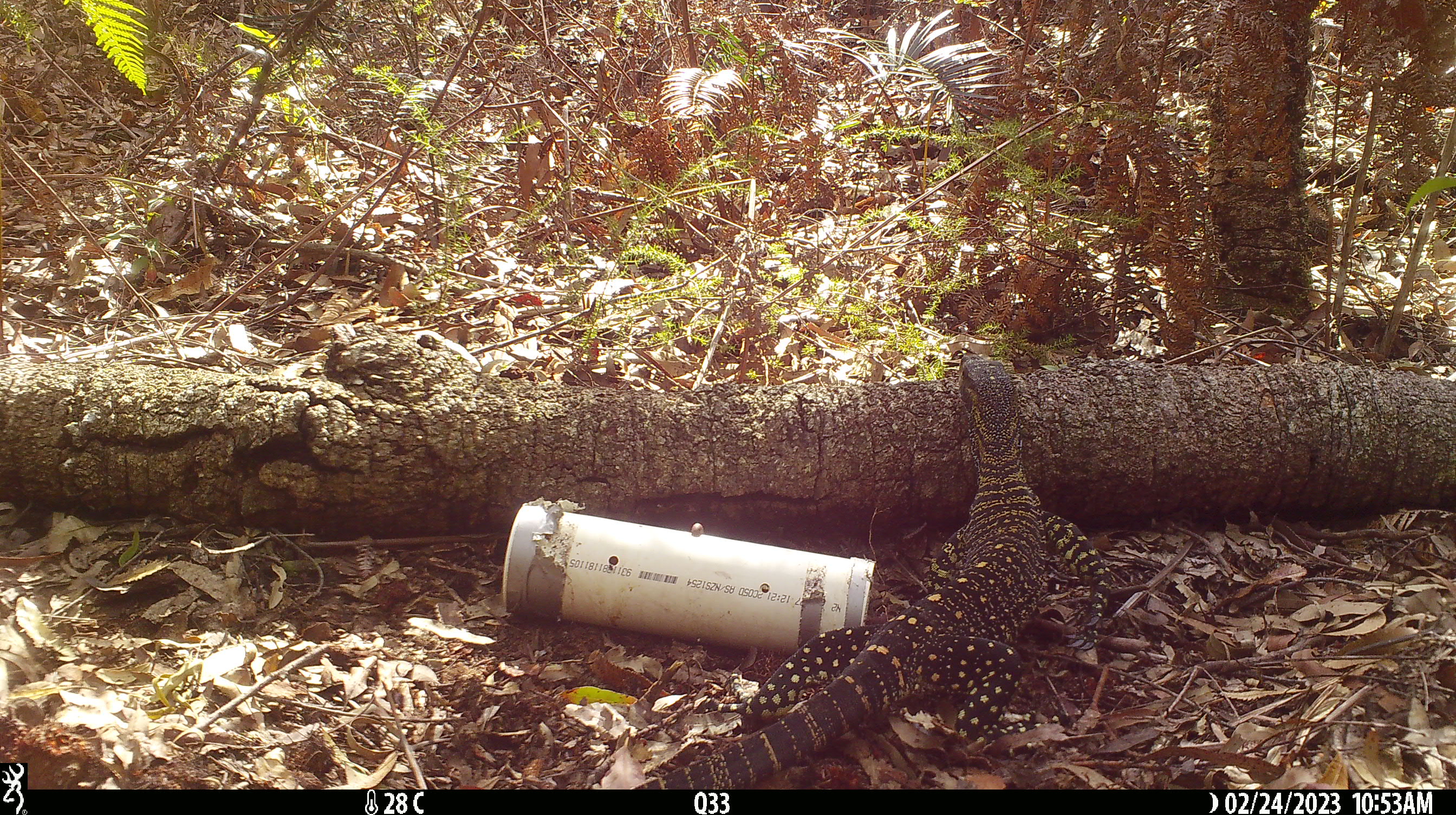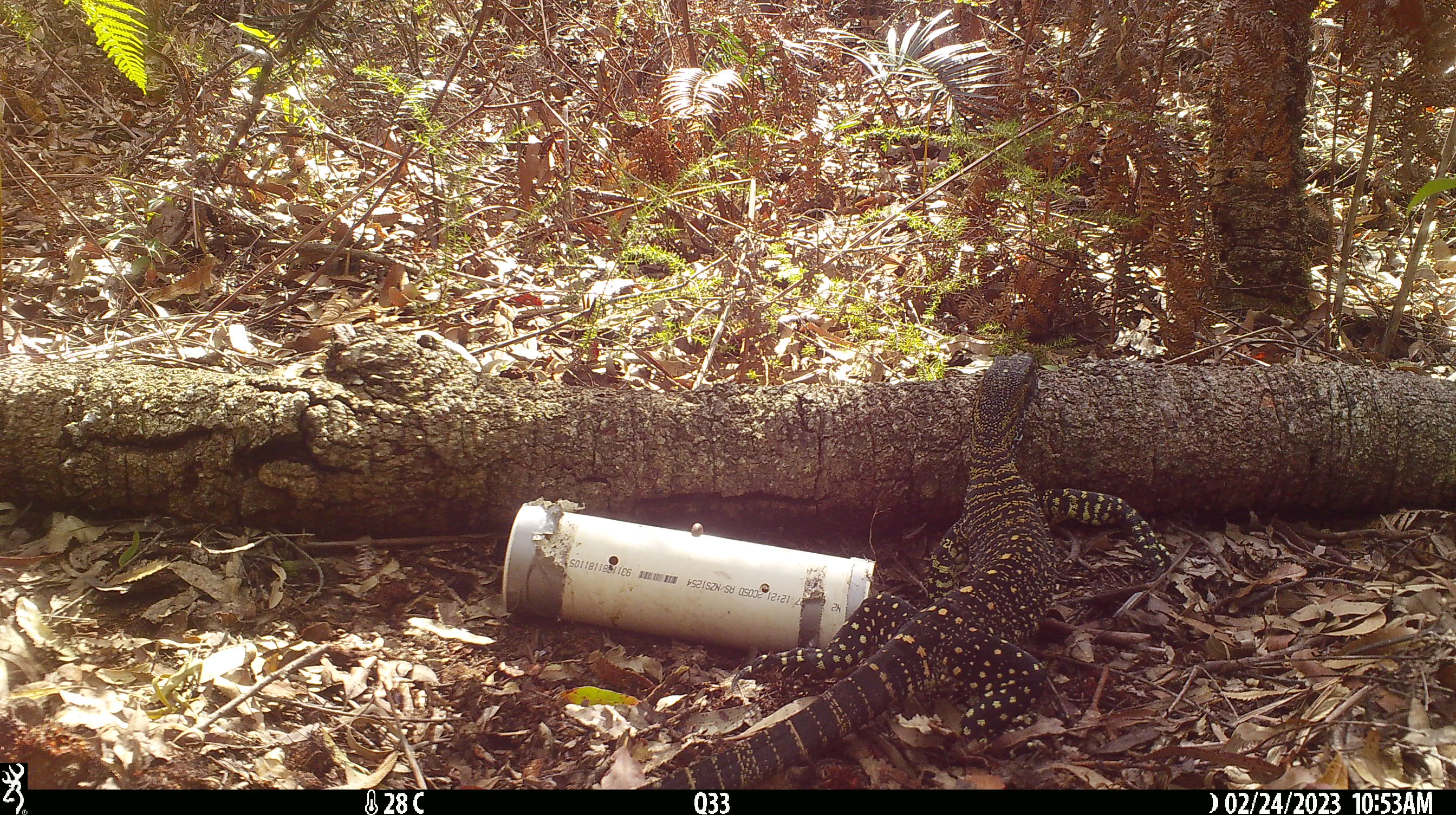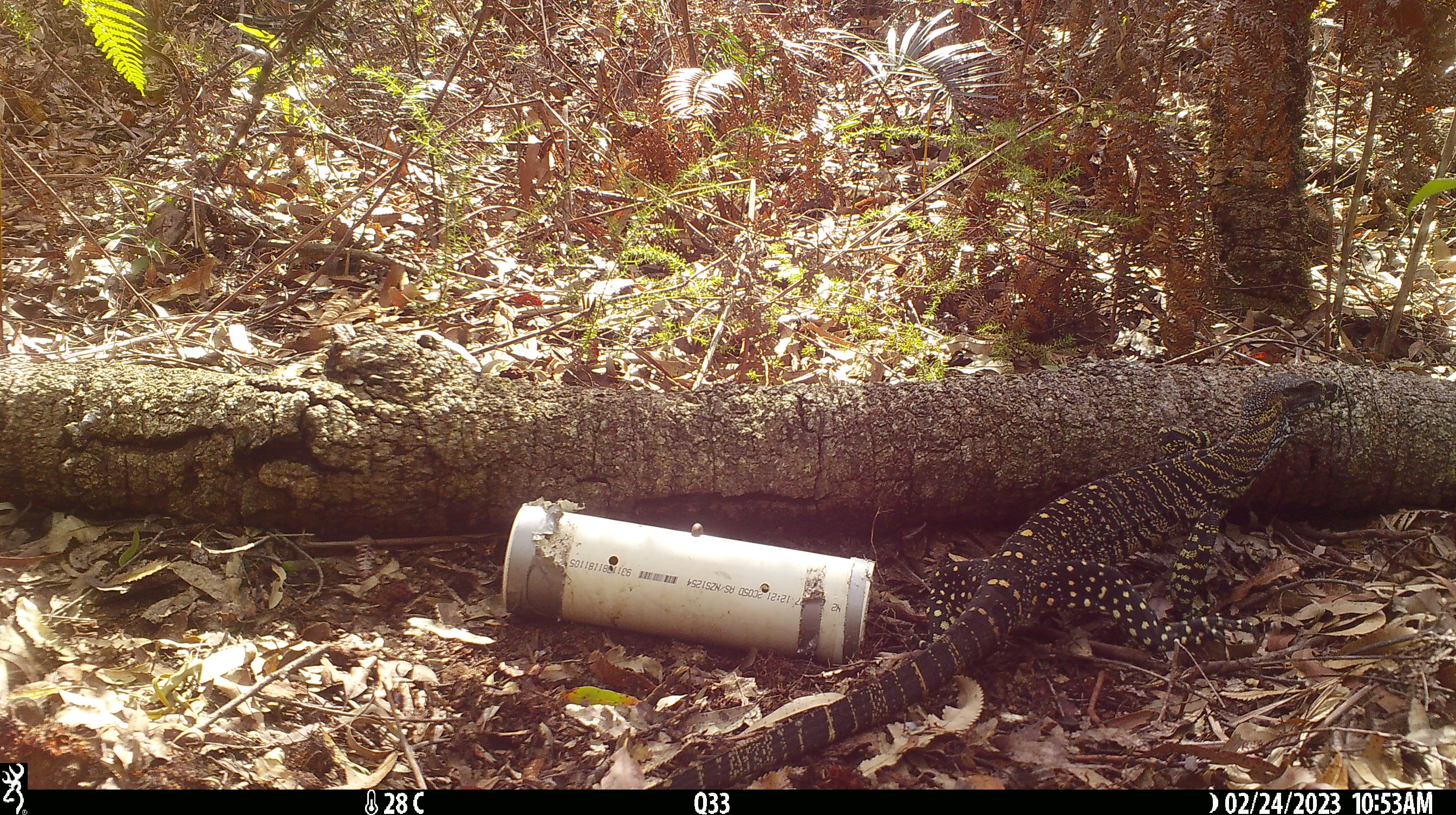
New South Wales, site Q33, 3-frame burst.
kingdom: Animalia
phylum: Chordata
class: Reptilia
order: Squamata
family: Varanidae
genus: Varanus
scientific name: Varanus varius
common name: lace monitor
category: goanna